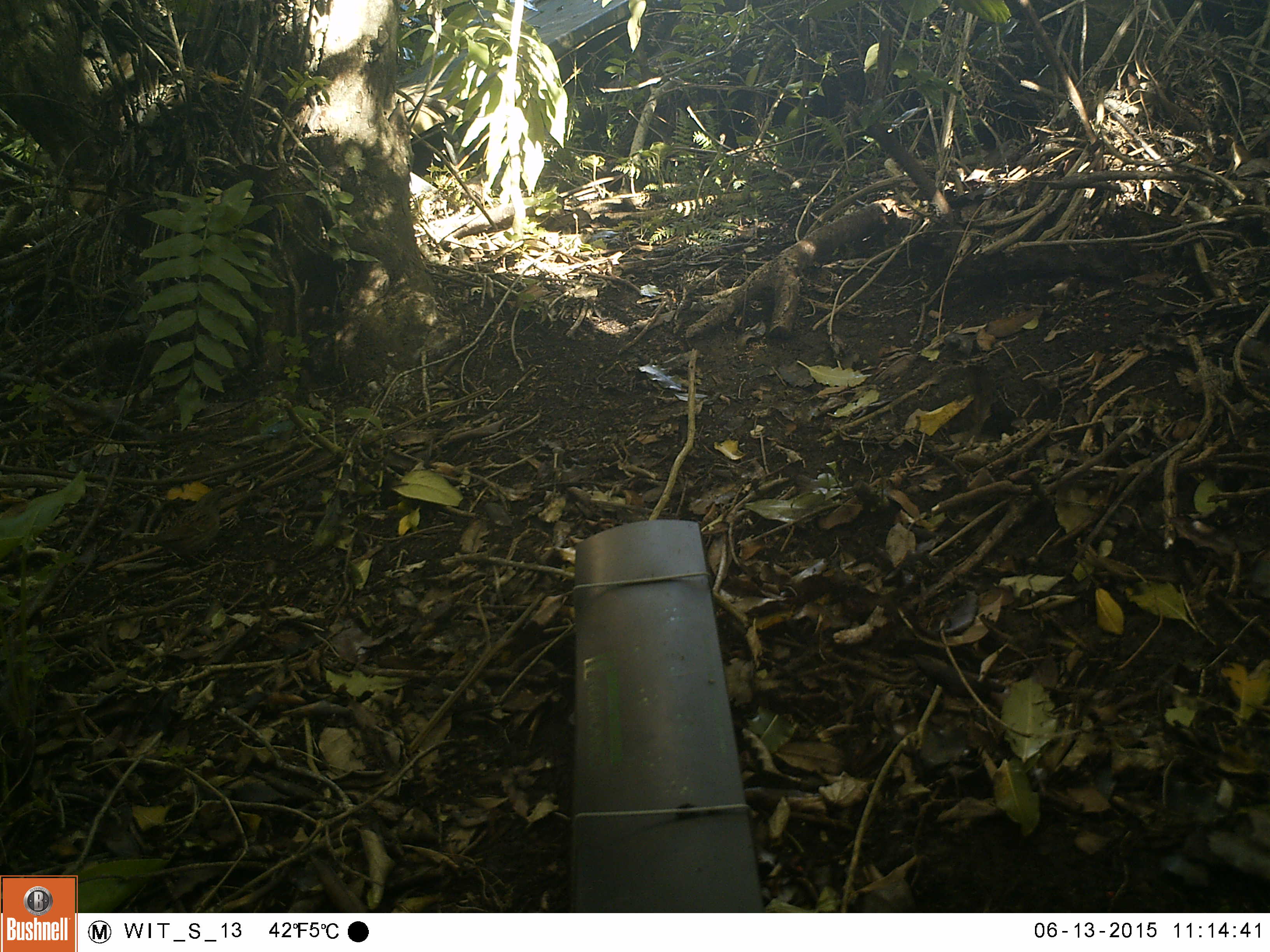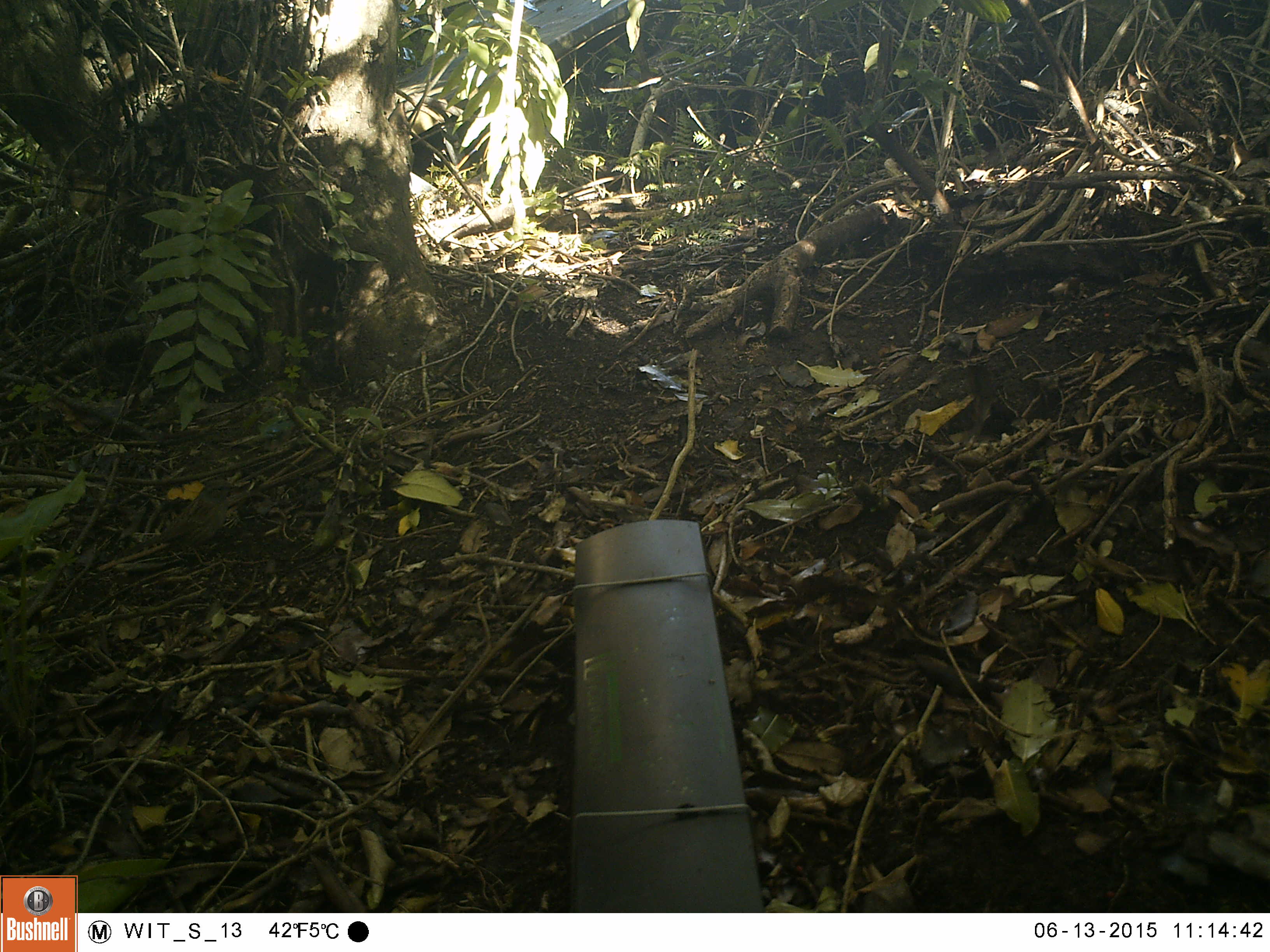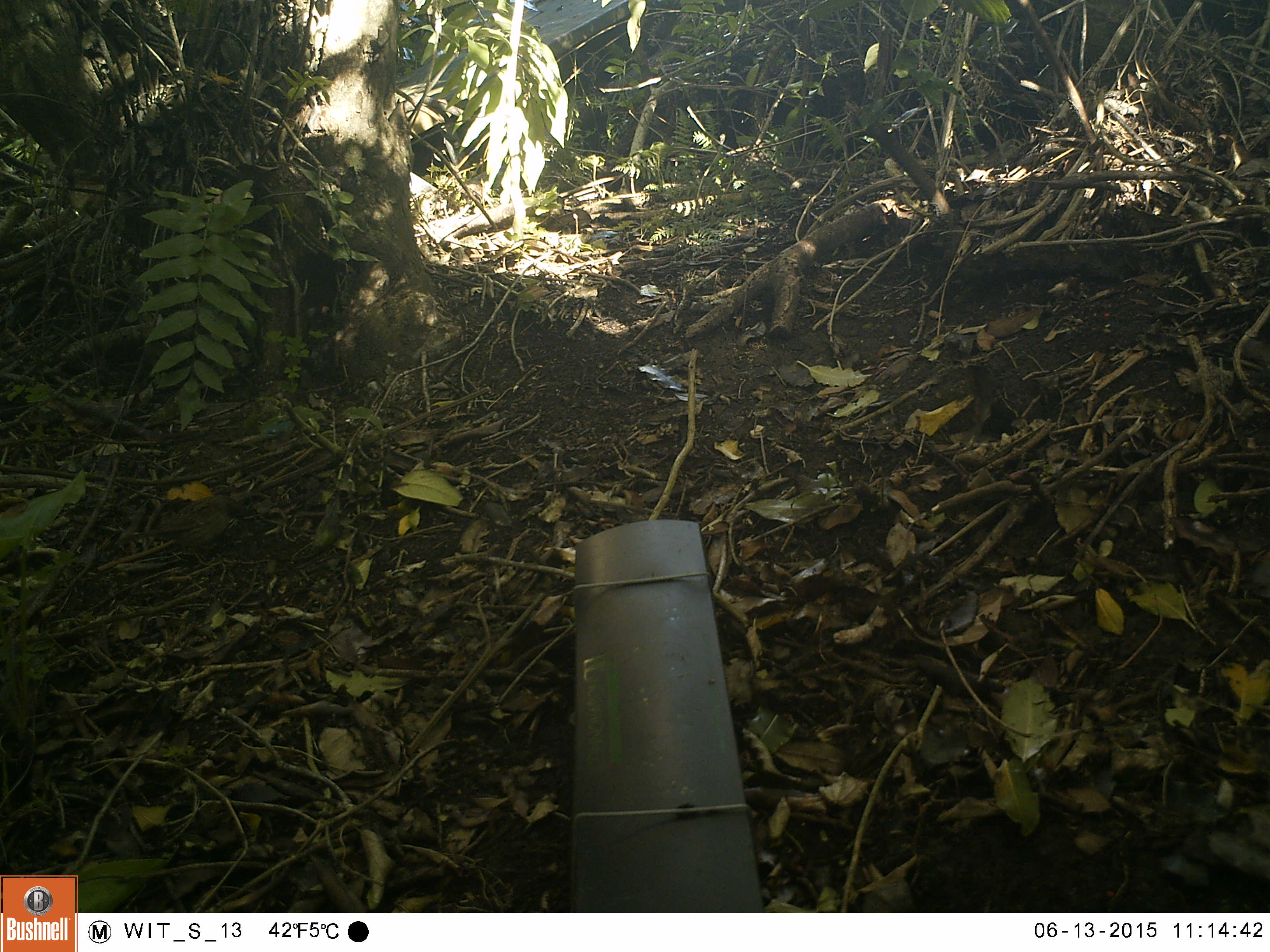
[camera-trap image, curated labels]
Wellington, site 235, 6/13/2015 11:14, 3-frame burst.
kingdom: Animalia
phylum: Chordata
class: Aves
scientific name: Aves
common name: bird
Bird (Aves).